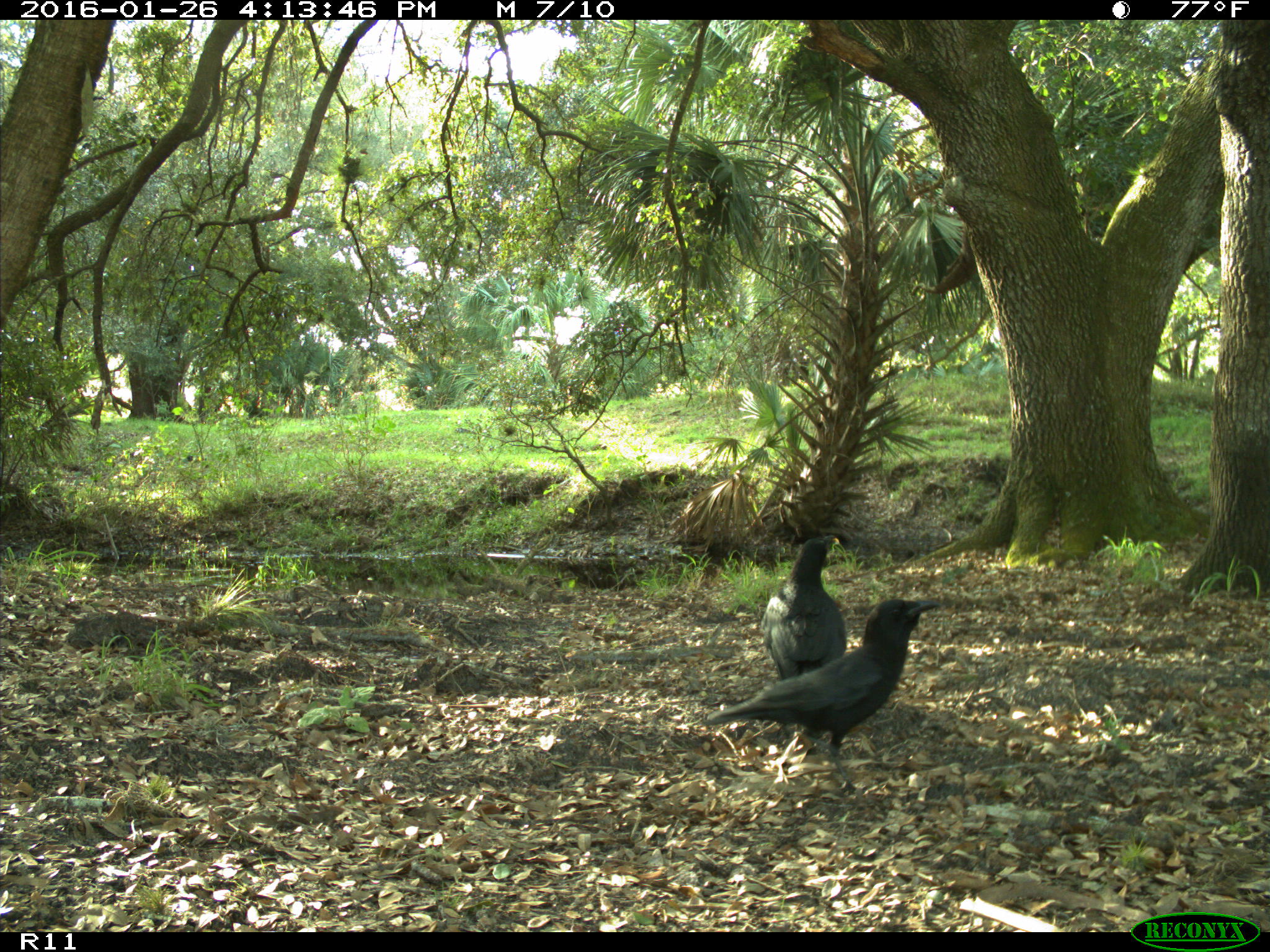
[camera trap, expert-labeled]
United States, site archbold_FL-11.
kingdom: Animalia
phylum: Chordata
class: Aves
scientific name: Aves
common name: birds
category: unidentified bird